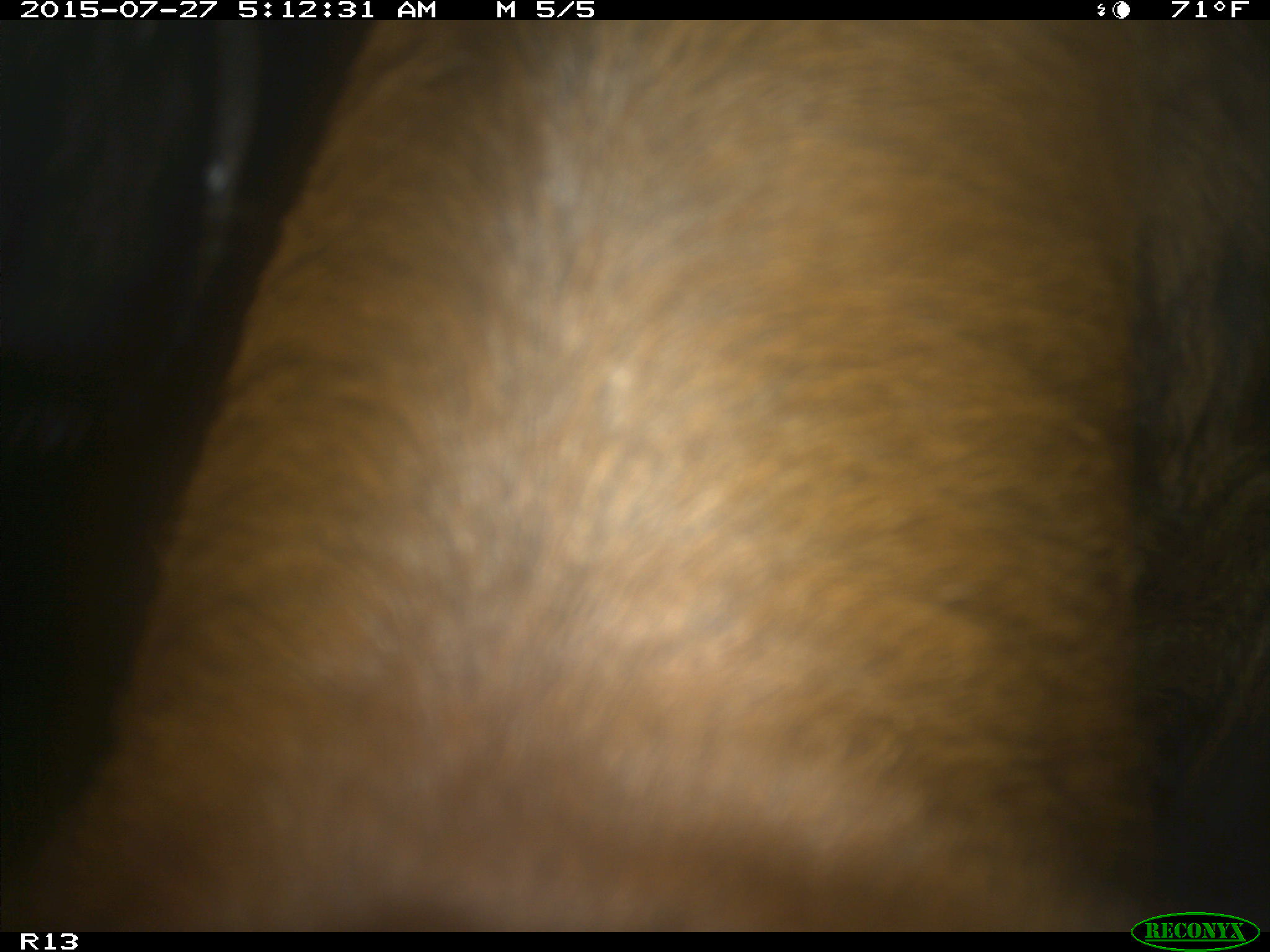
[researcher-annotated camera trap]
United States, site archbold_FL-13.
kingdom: Animalia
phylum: Chordata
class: Mammalia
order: Artiodactyla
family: Bovidae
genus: Bos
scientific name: Bos taurus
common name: domestic cow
Bos taurus (domestic cow).